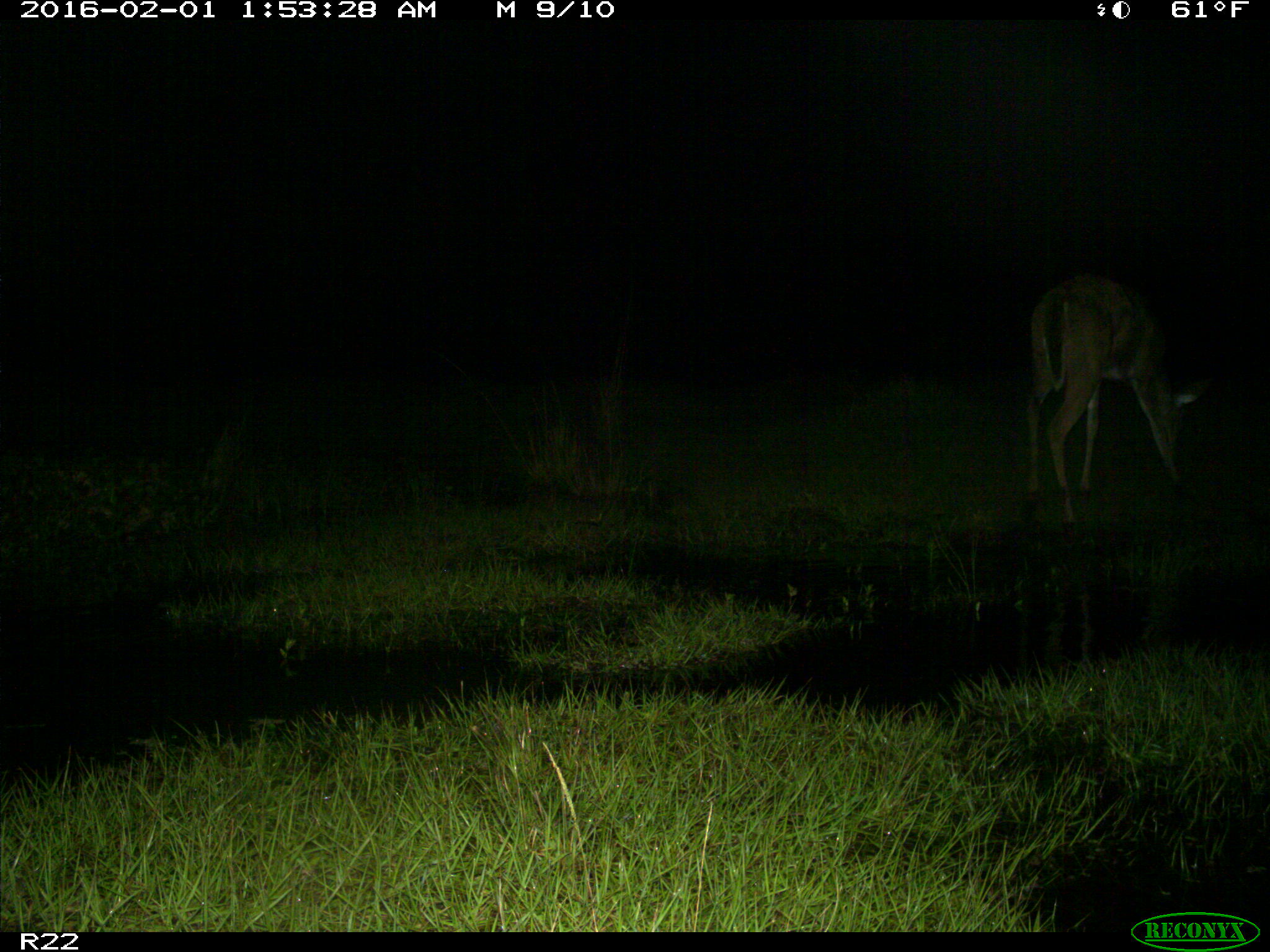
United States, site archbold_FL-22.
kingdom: Animalia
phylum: Chordata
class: Mammalia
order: Artiodactyla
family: Cervidae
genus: Odocoileus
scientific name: Odocoileus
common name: deer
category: unidentified deer